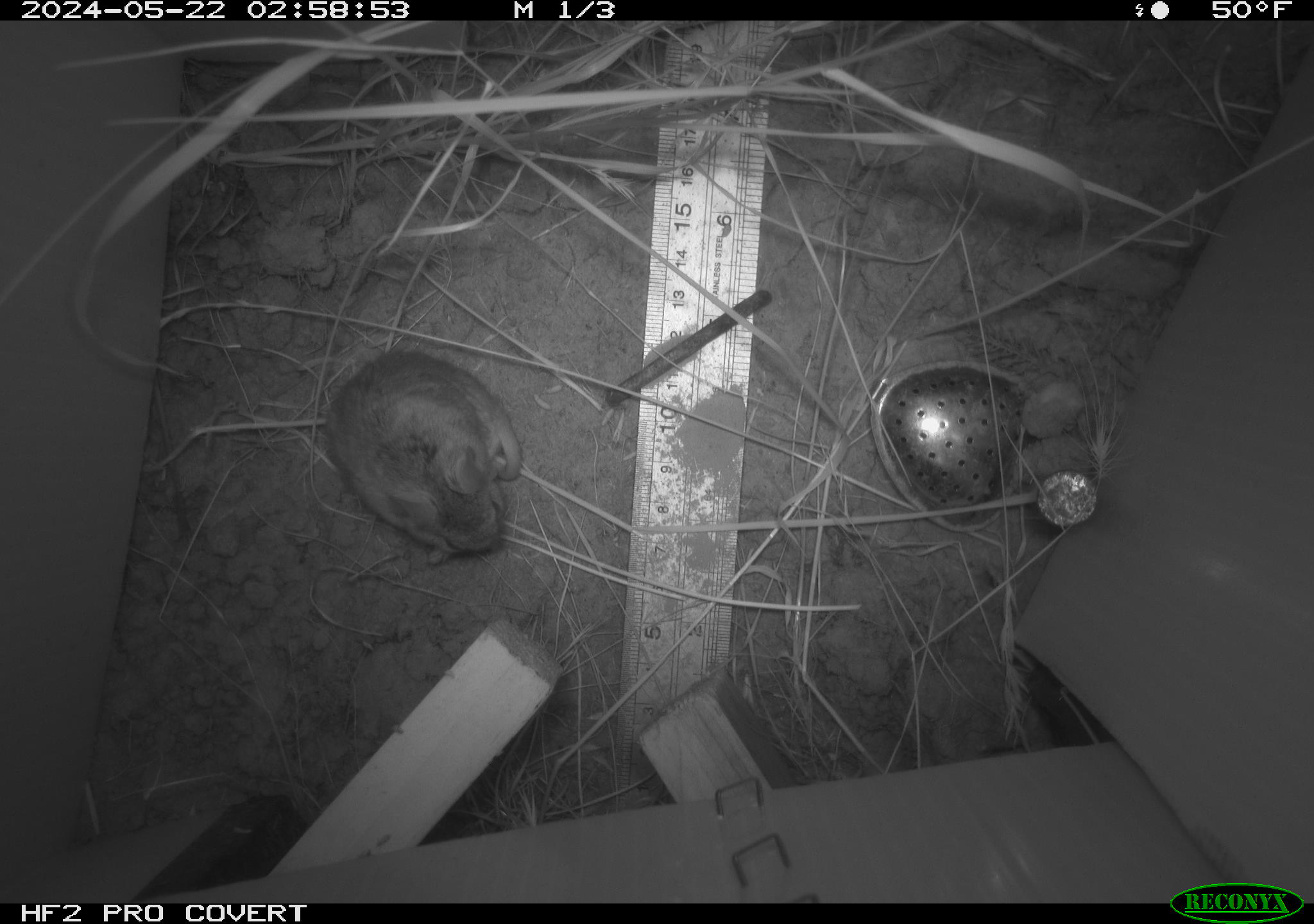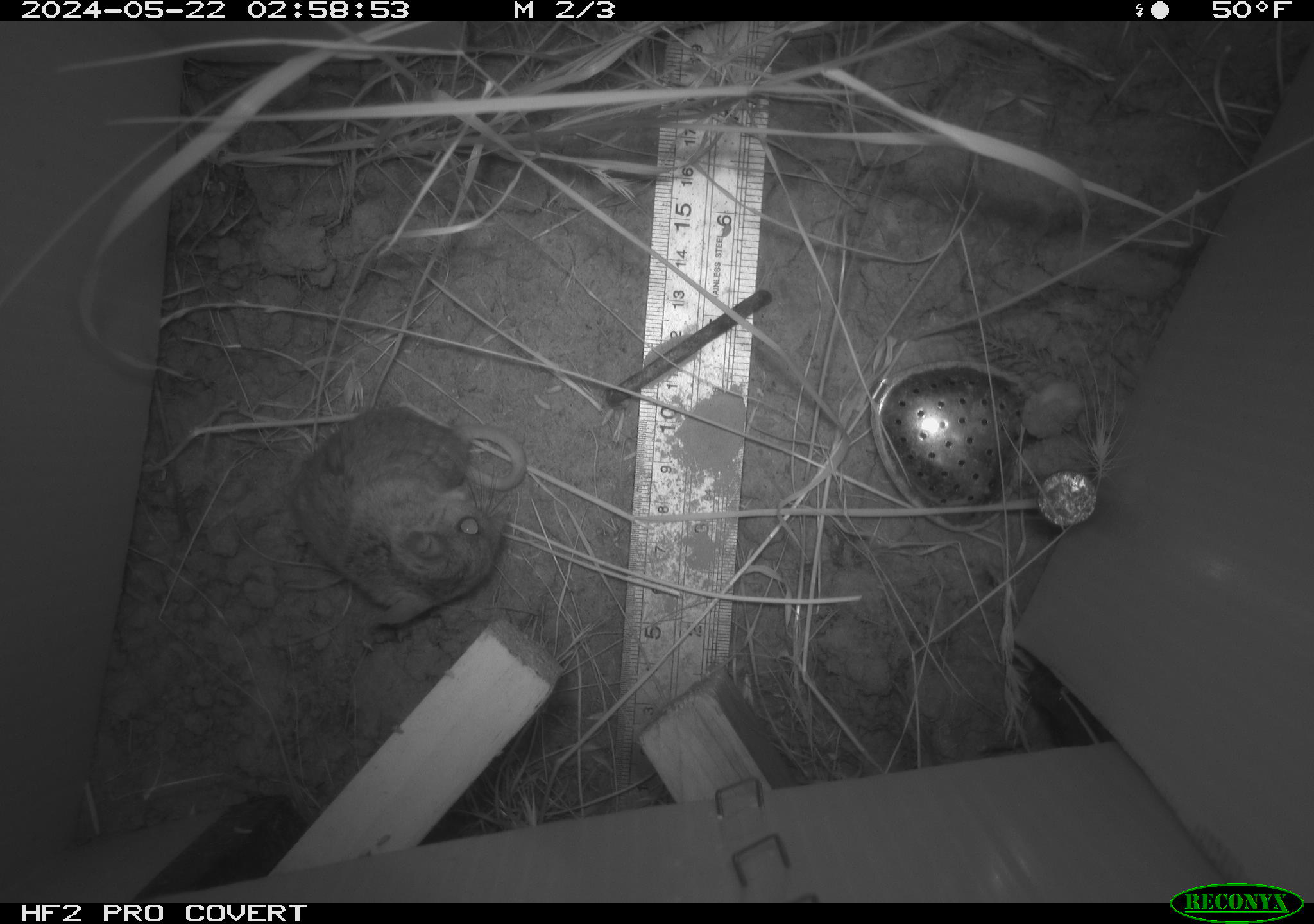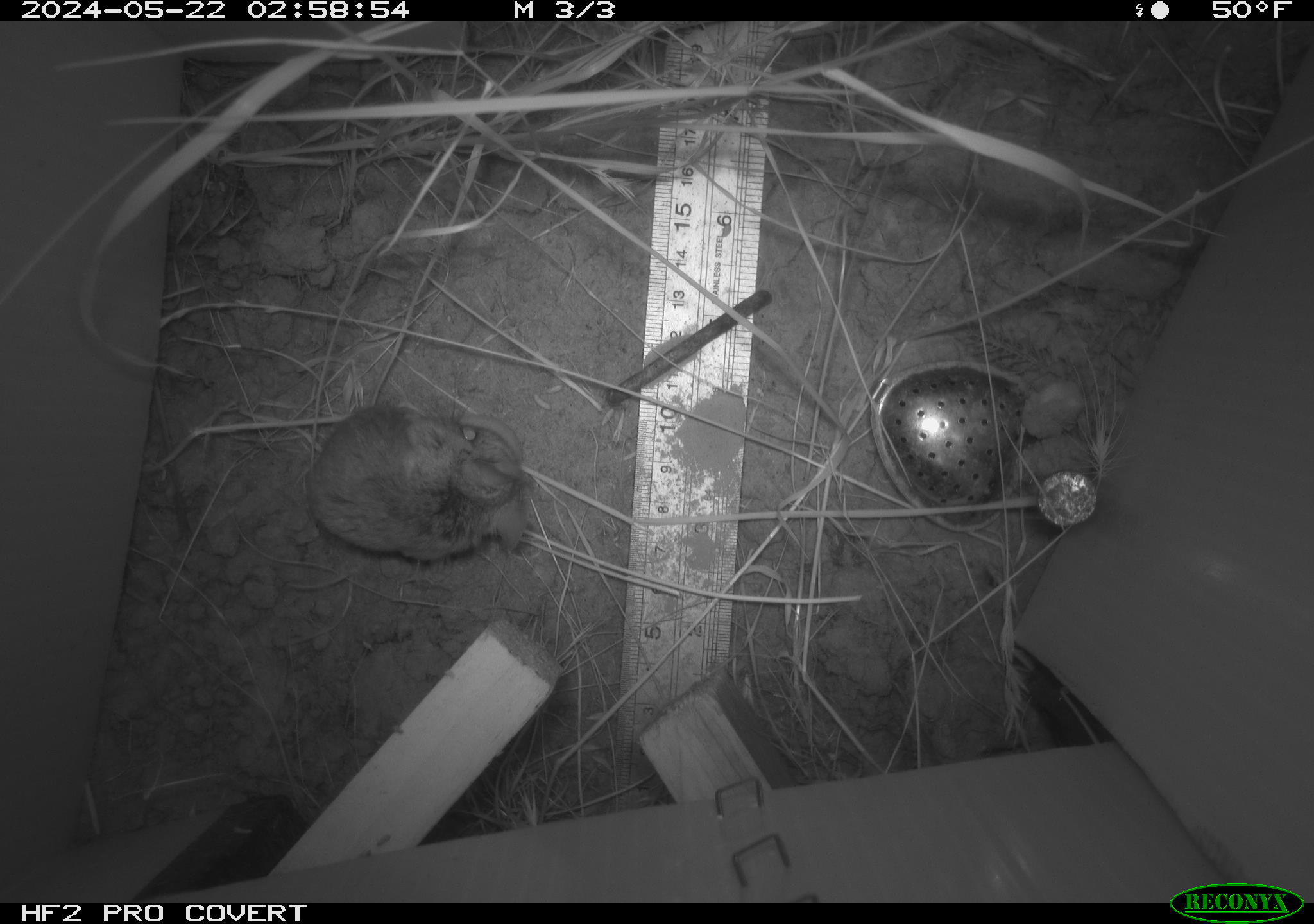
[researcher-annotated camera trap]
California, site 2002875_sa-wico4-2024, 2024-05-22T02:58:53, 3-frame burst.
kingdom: Animalia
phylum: Chordata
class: Mammalia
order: Rodentia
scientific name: Rodentia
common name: rodent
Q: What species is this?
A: Rodent (Rodentia).